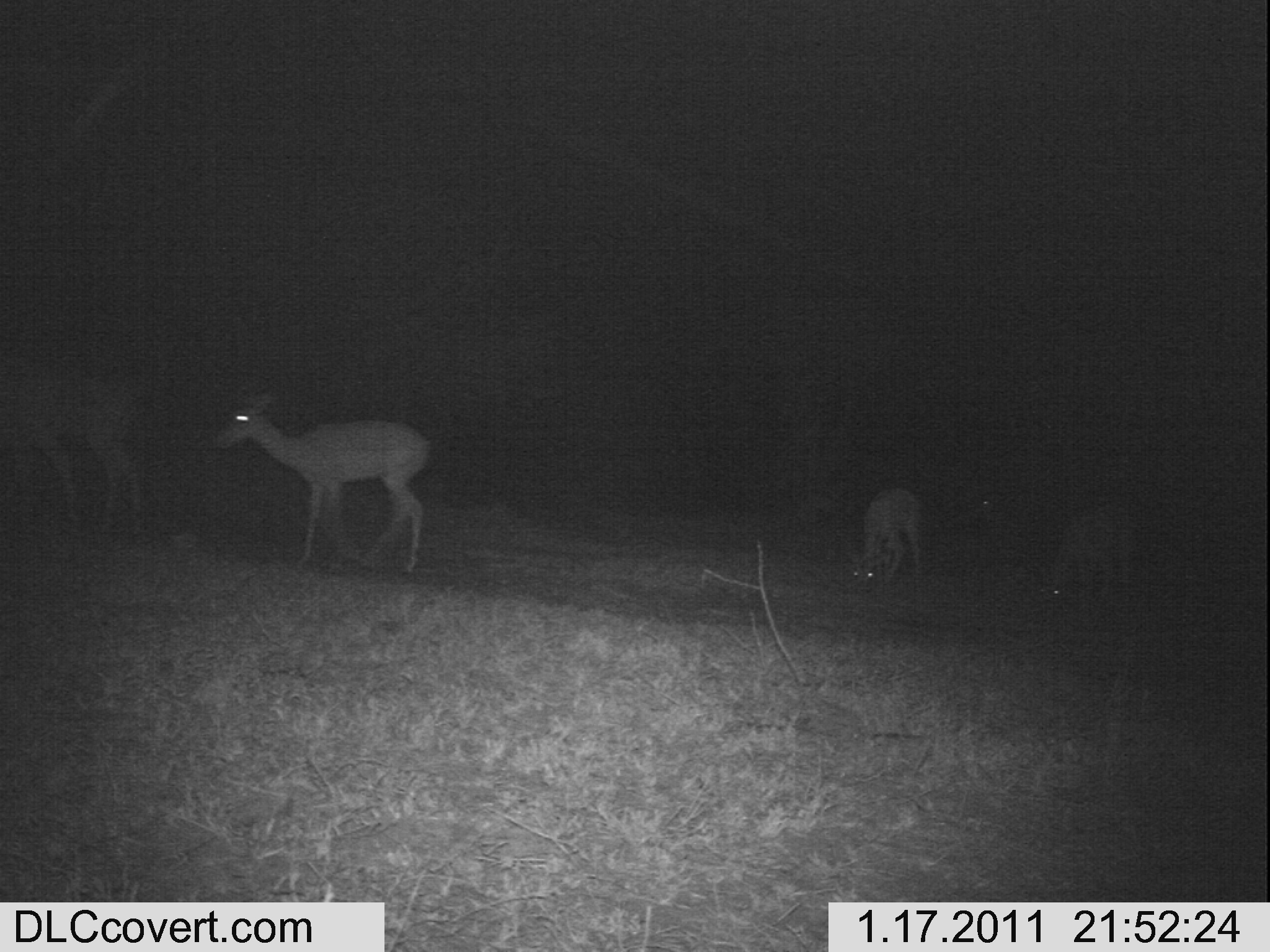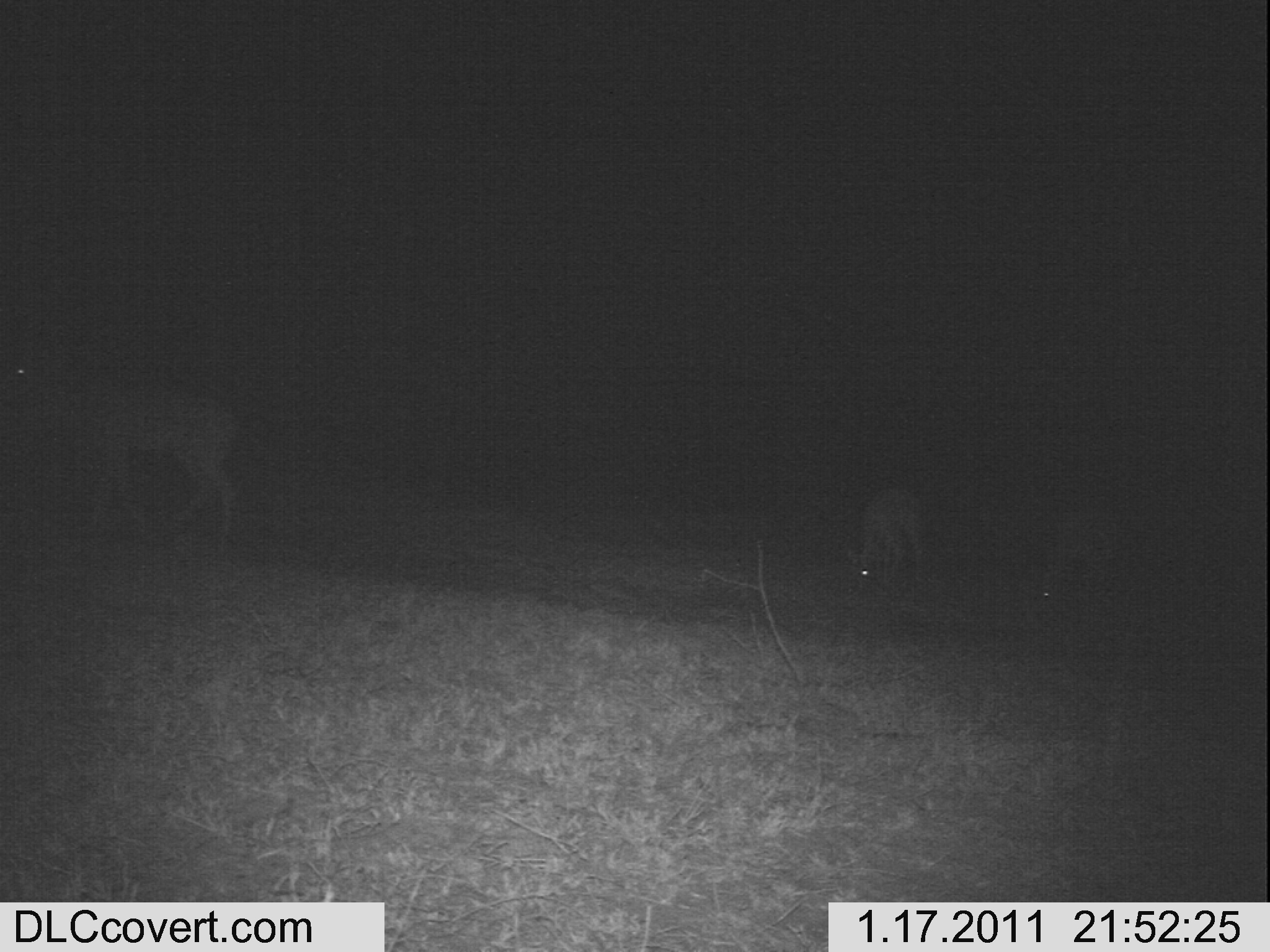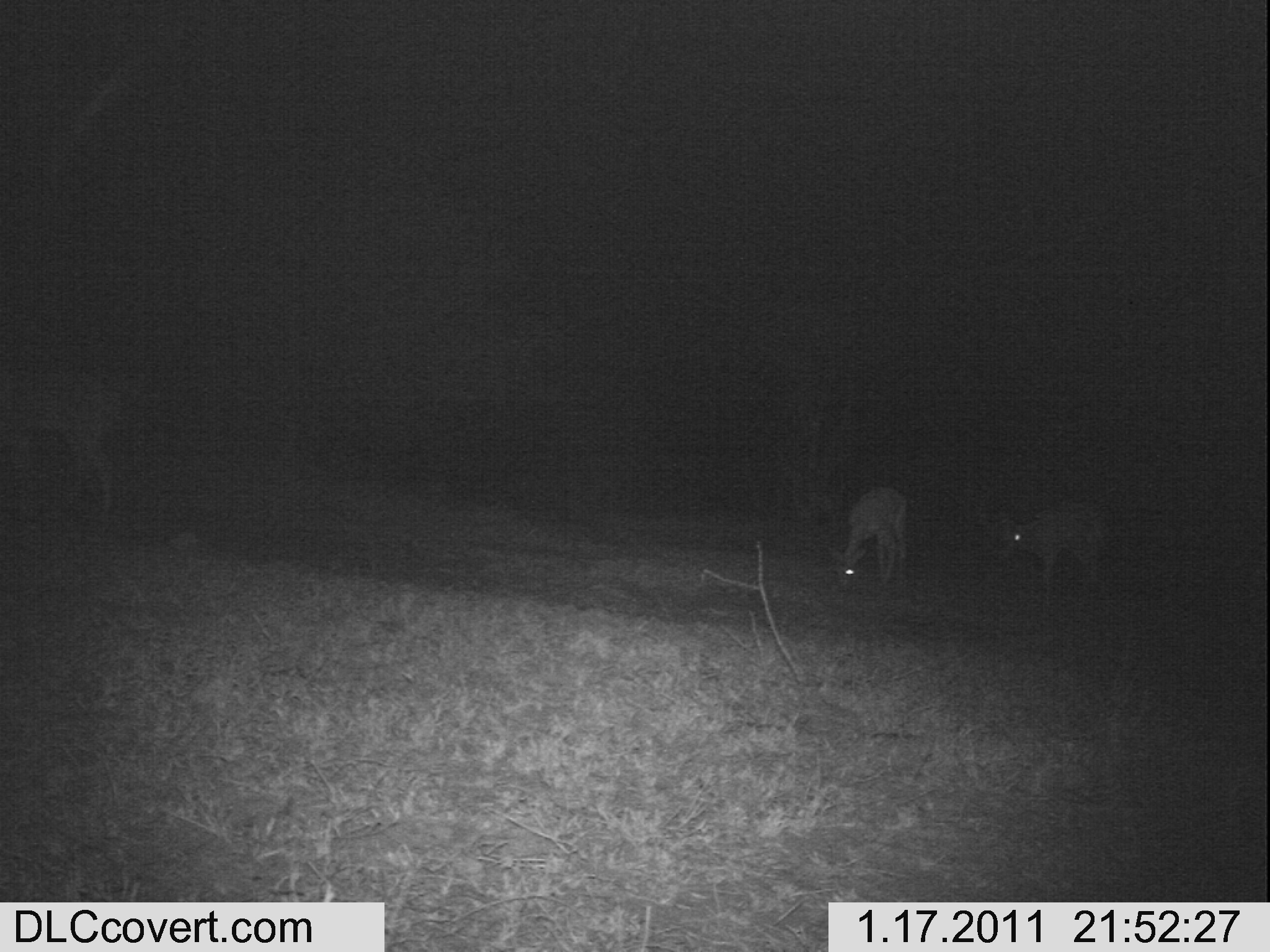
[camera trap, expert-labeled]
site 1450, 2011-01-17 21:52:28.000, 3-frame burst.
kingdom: Animalia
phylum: Chordata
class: Mammalia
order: Artiodactyla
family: Bovidae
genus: Aepyceros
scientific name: Aepyceros melampus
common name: impala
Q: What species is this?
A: Aepyceros melampus (impala).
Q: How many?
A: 3.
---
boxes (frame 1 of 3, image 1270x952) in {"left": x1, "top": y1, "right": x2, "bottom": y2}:
aepyceros melampus: {"left": 203, "top": 374, "right": 435, "bottom": 581}; {"left": 0, "top": 339, "right": 156, "bottom": 548}; {"left": 1028, "top": 486, "right": 1143, "bottom": 620}; {"left": 841, "top": 476, "right": 933, "bottom": 594}; {"left": 950, "top": 479, "right": 1041, "bottom": 562}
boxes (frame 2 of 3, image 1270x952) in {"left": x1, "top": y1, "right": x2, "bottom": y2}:
aepyceros melampus: {"left": 0, "top": 347, "right": 250, "bottom": 540}; {"left": 1024, "top": 502, "right": 1132, "bottom": 613}; {"left": 844, "top": 486, "right": 933, "bottom": 591}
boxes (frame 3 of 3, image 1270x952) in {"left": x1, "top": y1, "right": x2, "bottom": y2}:
aepyceros melampus: {"left": 0, "top": 358, "right": 121, "bottom": 536}; {"left": 987, "top": 509, "right": 1106, "bottom": 600}; {"left": 819, "top": 484, "right": 914, "bottom": 586}